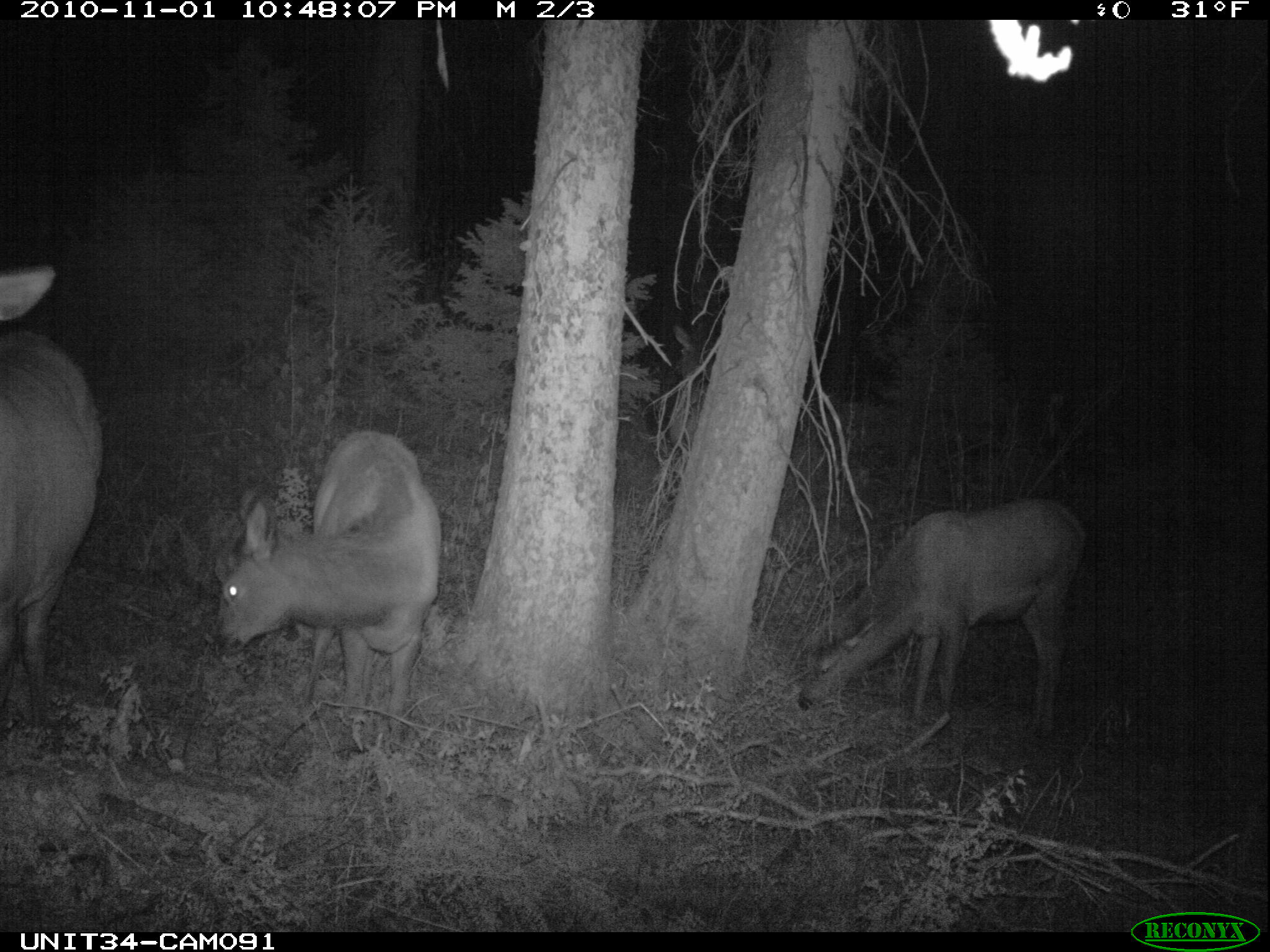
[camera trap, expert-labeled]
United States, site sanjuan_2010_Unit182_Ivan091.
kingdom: Animalia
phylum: Chordata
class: Mammalia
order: Artiodactyla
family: Cervidae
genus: Cervus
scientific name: Cervus elaphus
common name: red deer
Cervus elaphus (red deer).